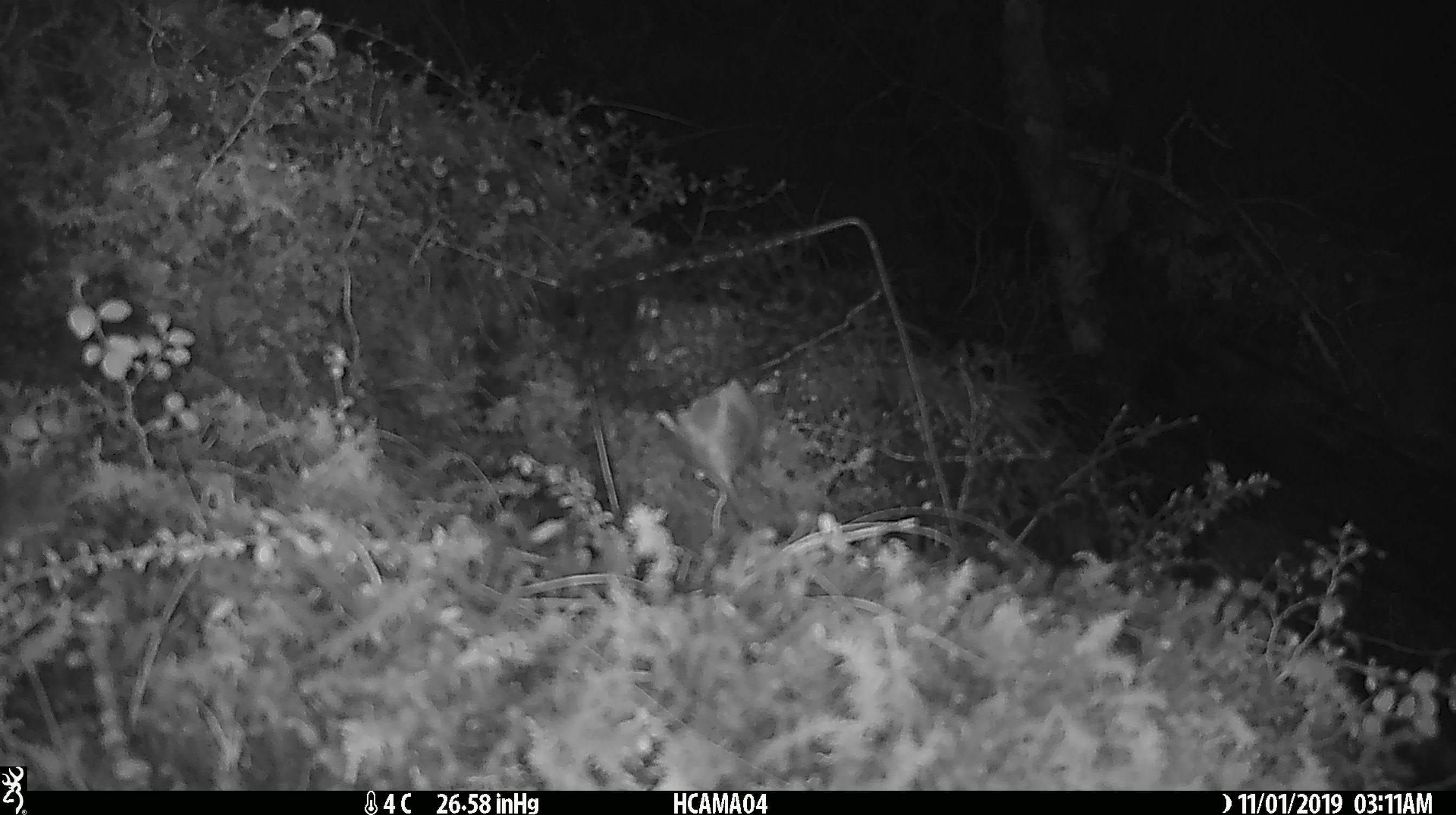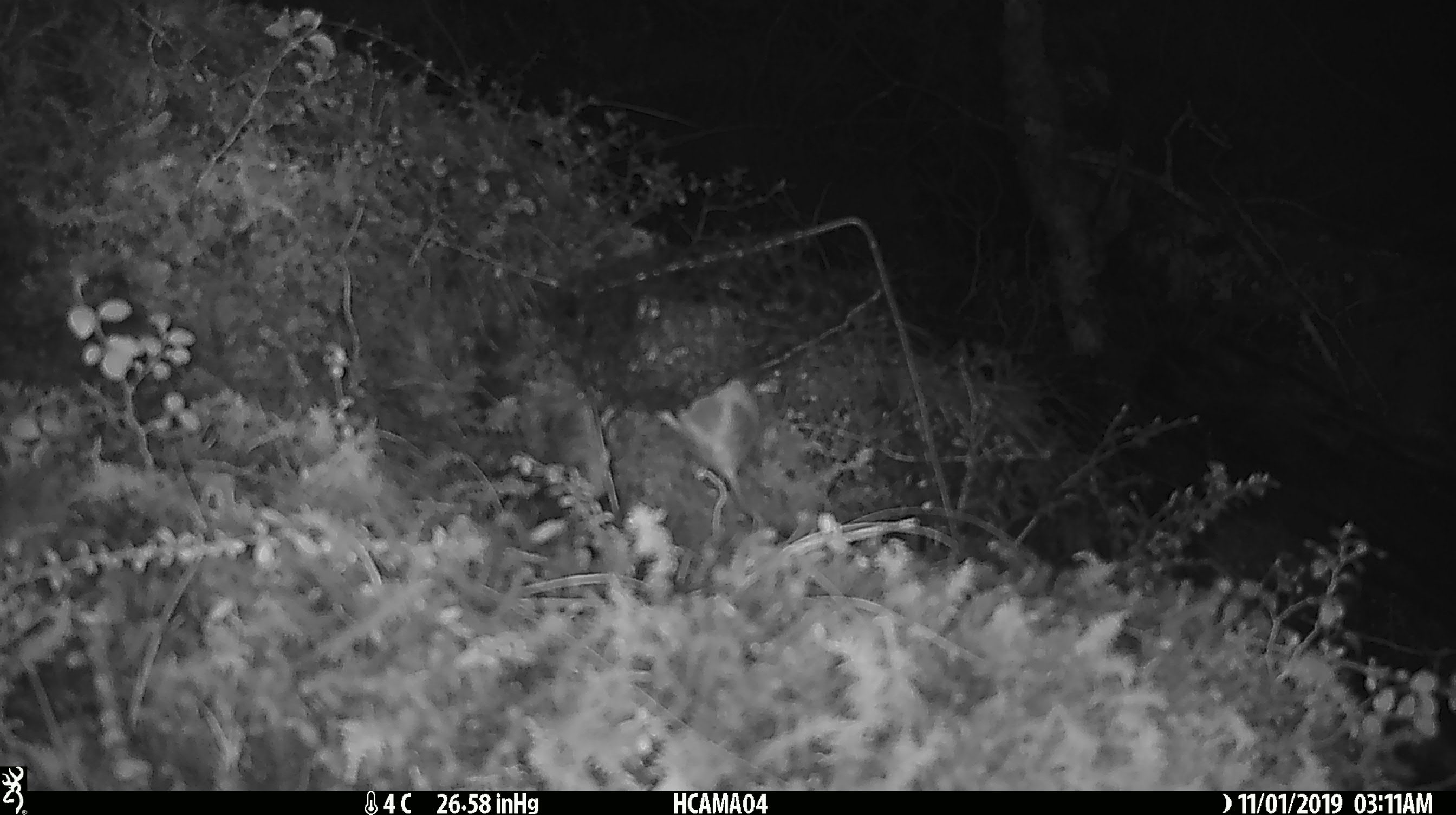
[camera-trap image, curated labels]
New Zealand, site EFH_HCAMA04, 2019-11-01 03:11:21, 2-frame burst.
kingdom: Animalia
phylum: Chordata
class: Mammalia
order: Rodentia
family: Muridae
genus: Mus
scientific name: Mus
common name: mouse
Mouse (Mus).